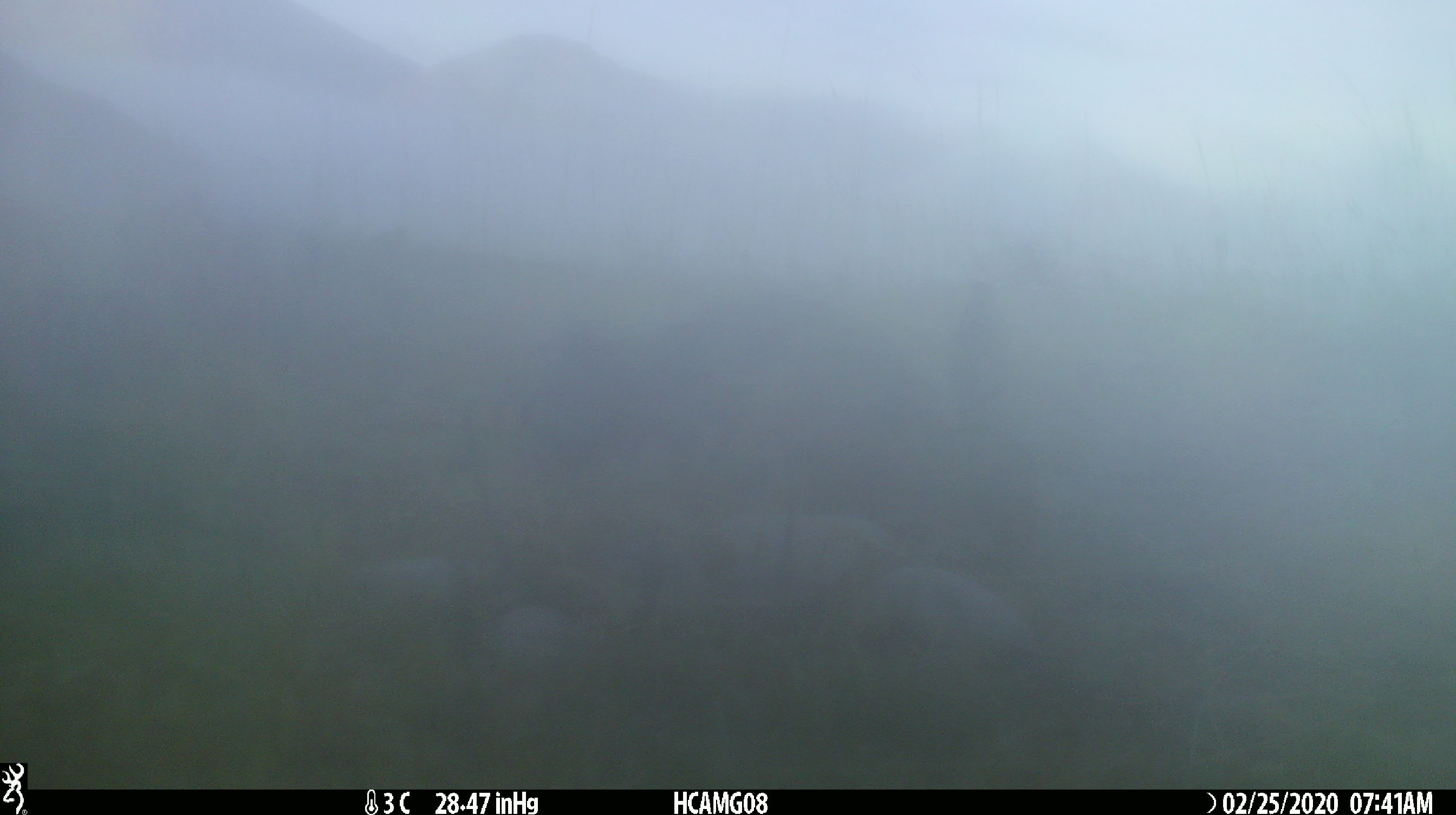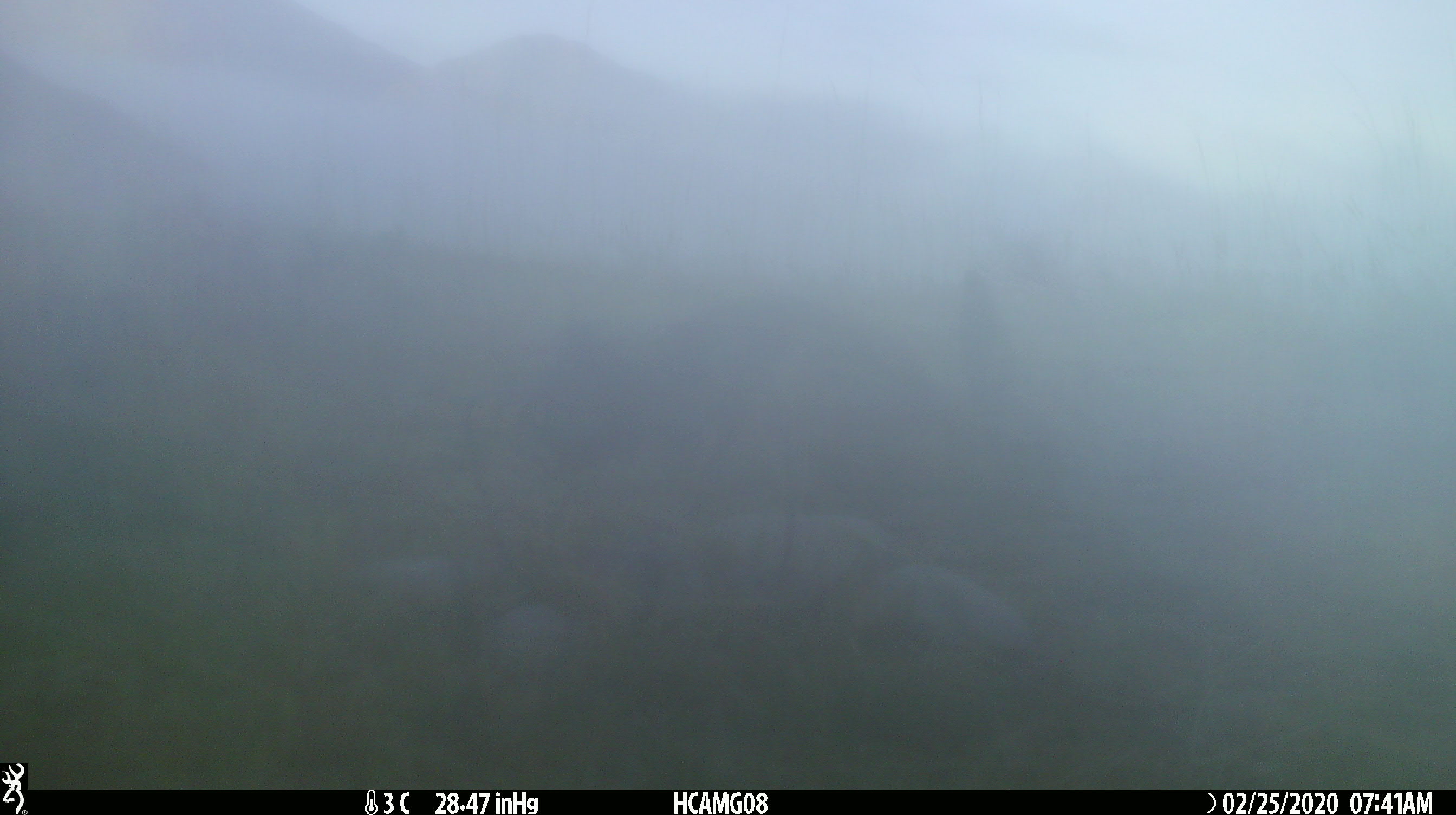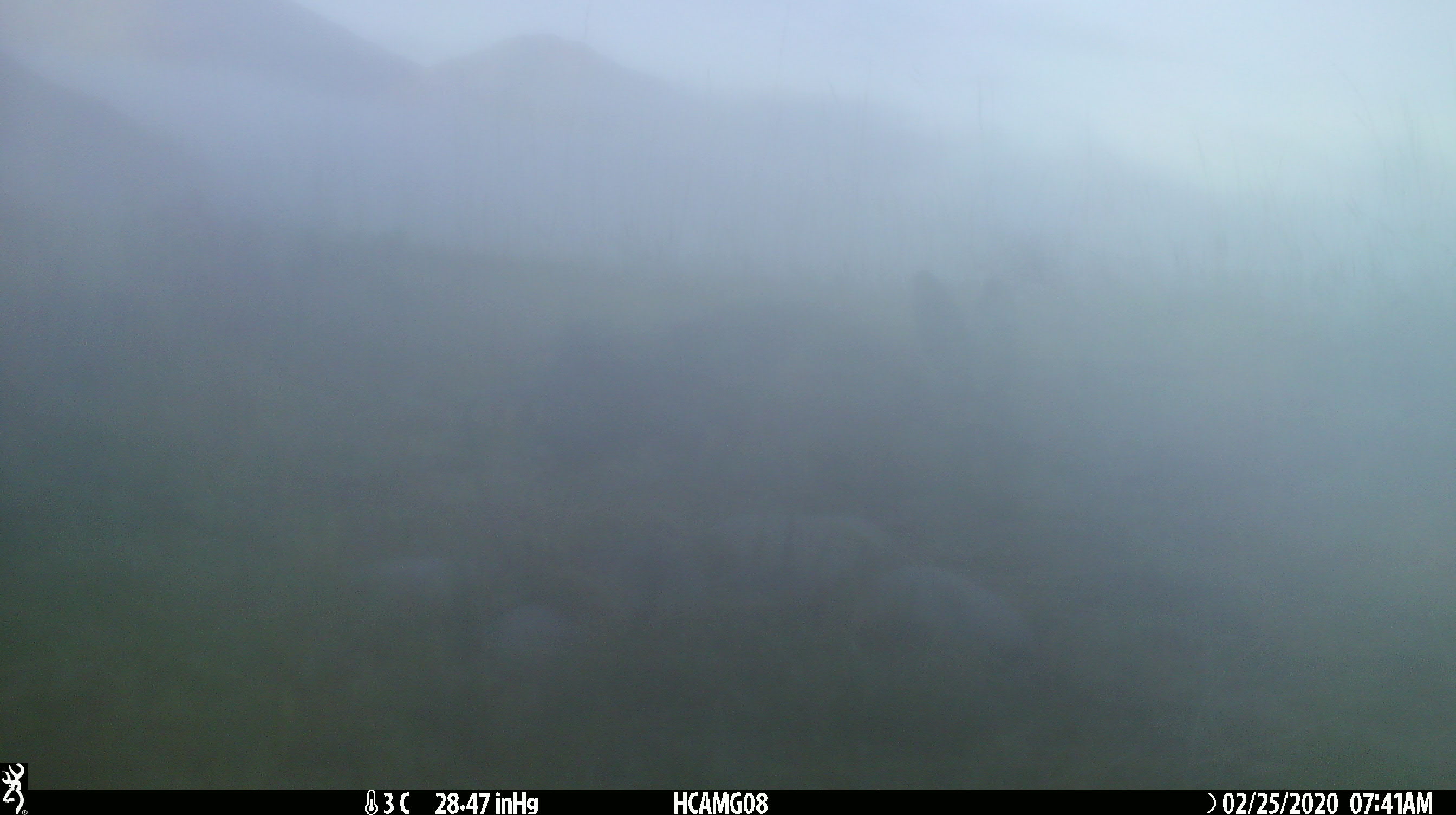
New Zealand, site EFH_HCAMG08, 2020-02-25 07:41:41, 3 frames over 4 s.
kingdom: Animalia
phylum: Chordata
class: Mammalia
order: Lagomorpha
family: Leporidae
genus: Lepus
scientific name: Lepus europaeus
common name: brown hare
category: hare